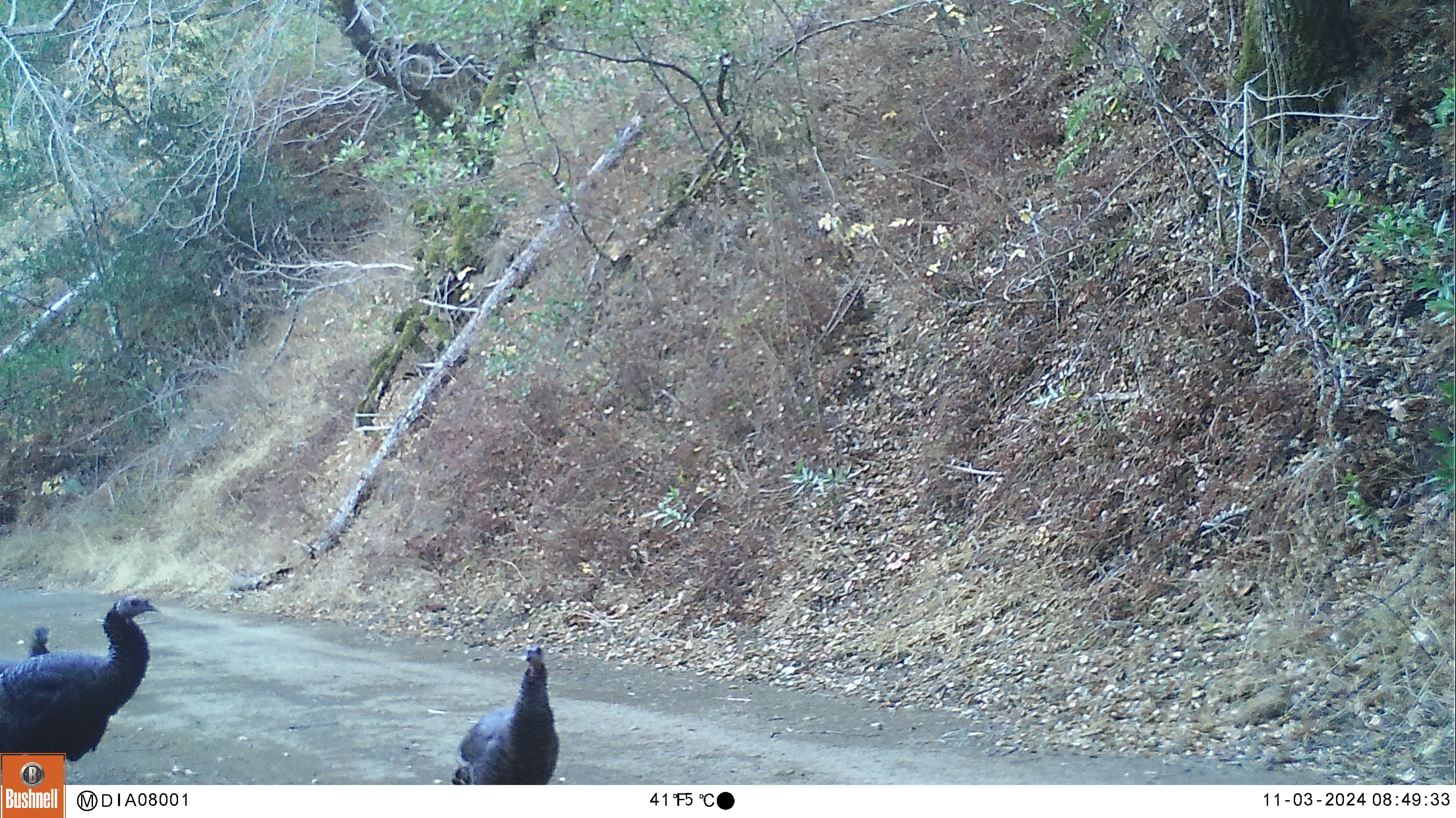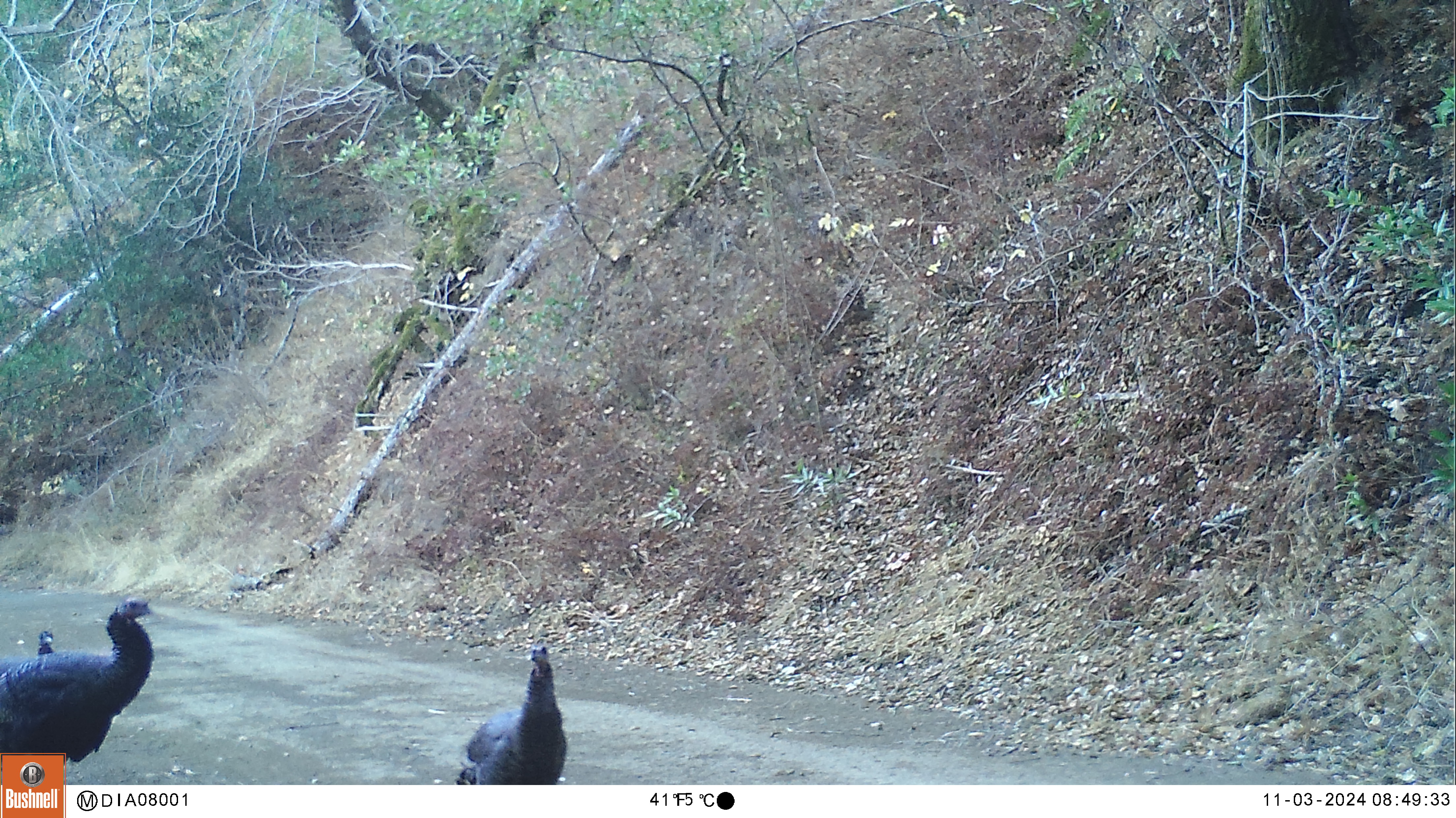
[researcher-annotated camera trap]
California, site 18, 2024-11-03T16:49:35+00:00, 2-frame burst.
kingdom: Animalia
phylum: Chordata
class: Aves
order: Galliformes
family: Phasianidae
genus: Meleagris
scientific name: Meleagris gallopavo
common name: turkey